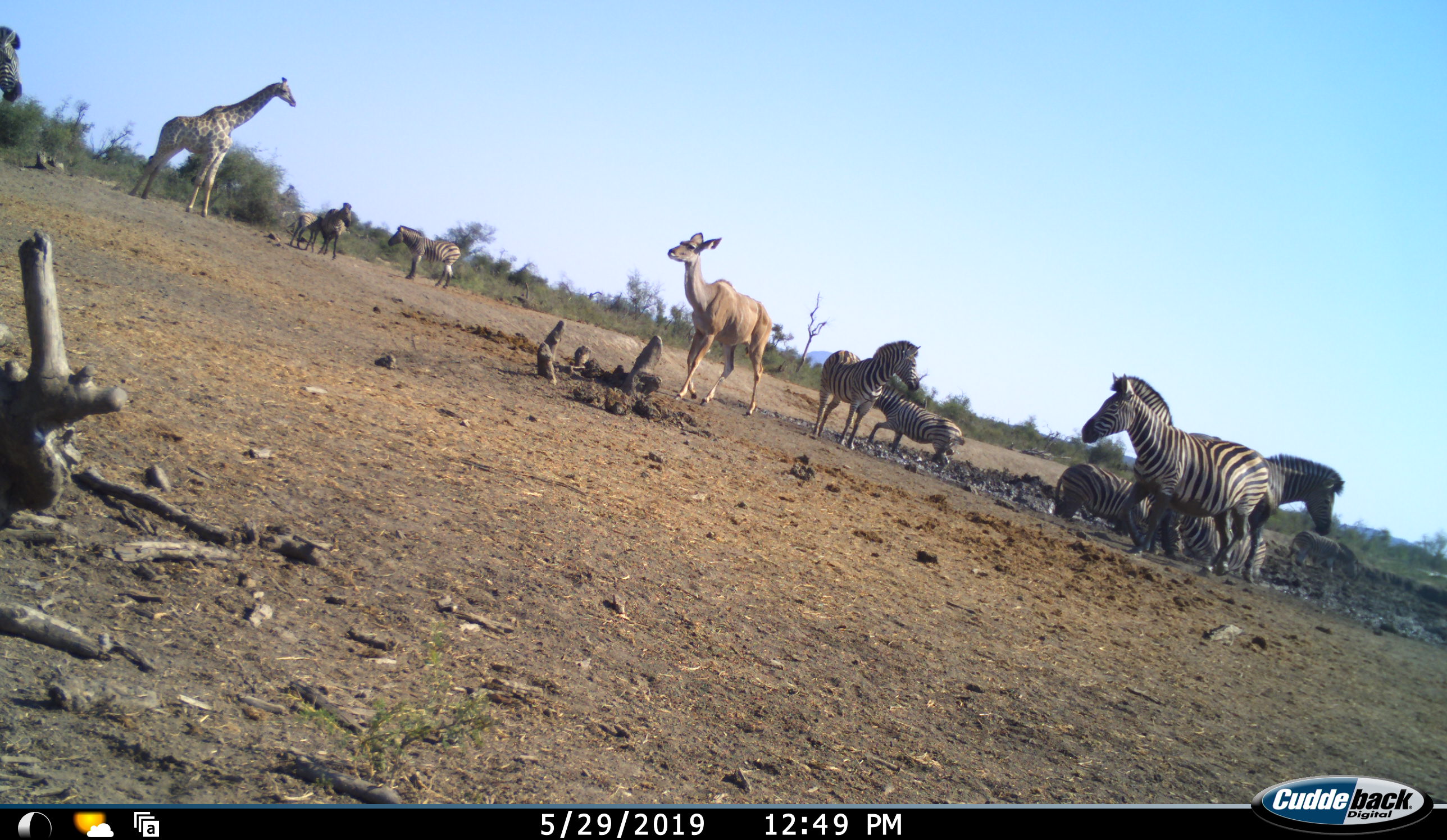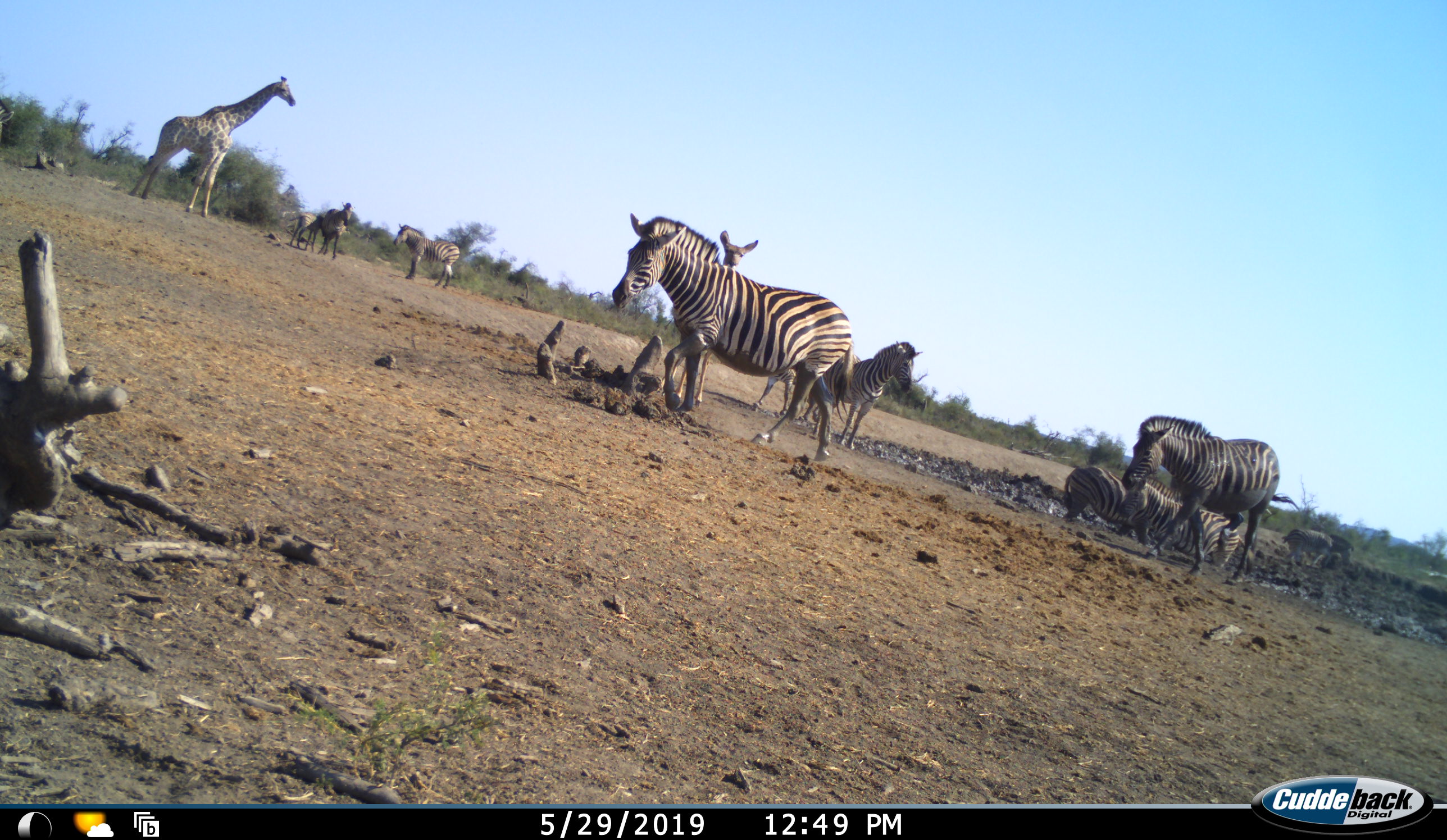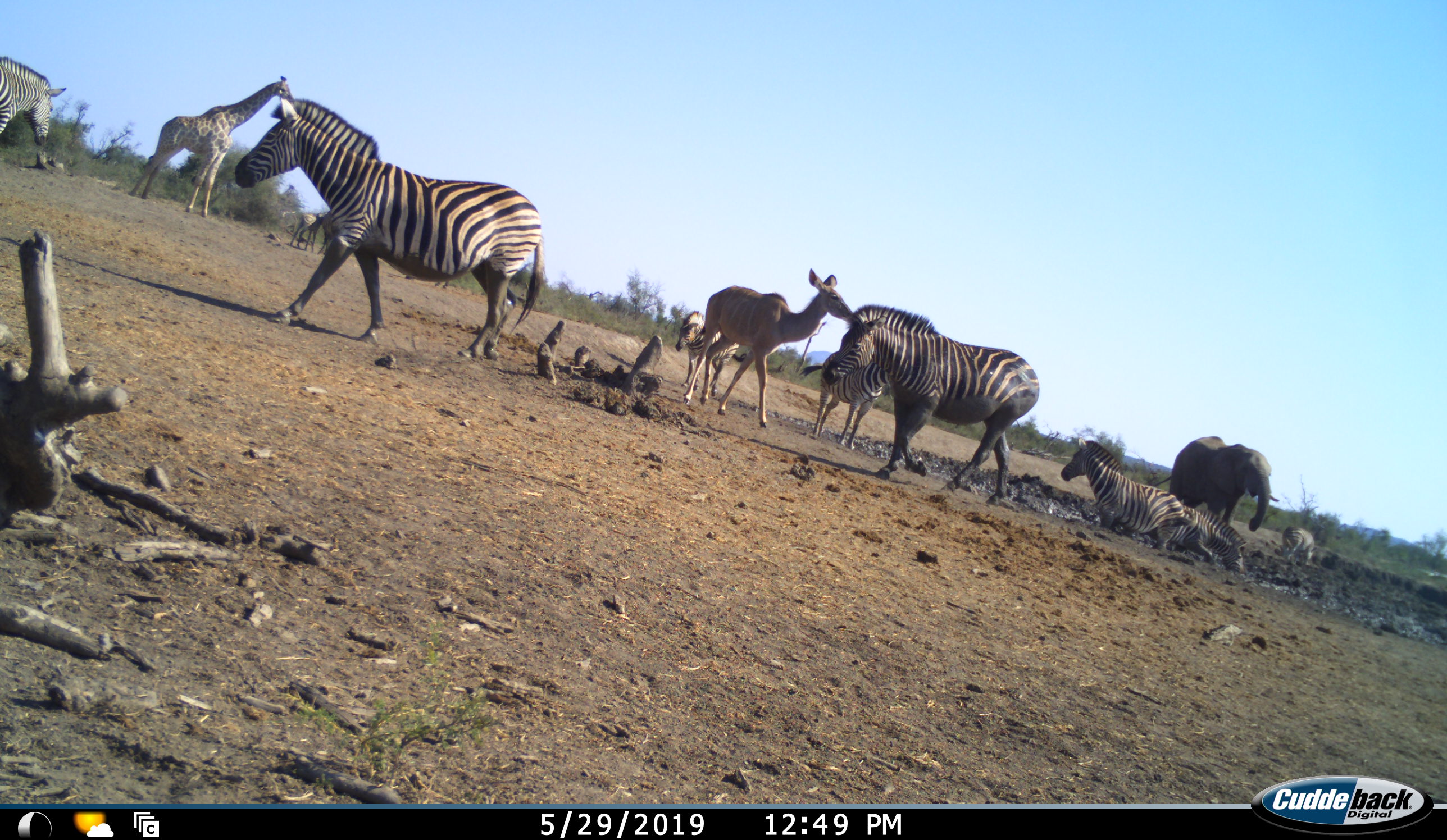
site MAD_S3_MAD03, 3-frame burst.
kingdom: Animalia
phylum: Chordata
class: Mammalia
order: Artiodactyla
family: Giraffidae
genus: Giraffa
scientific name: Giraffa camelopardalis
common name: giraffe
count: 1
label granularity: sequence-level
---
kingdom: Animalia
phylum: Chordata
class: Mammalia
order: Artiodactyla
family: Bovidae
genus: Tragelaphus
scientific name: Tragelaphus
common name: kudu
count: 1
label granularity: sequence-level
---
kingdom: Animalia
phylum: Chordata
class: Mammalia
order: Perissodactyla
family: Equidae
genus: Equus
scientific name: Equus quagga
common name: plains zebra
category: zebraplains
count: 10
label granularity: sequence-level